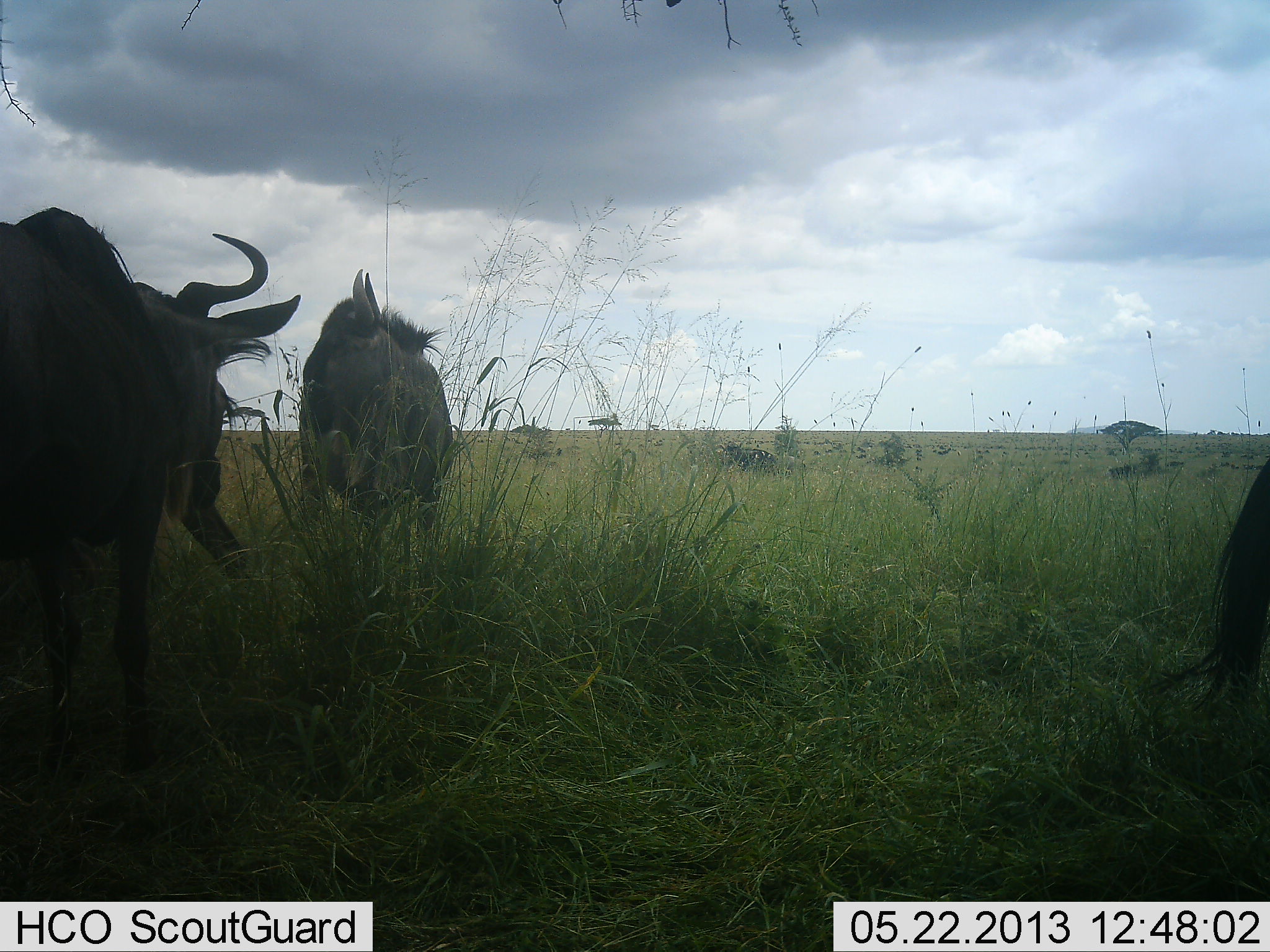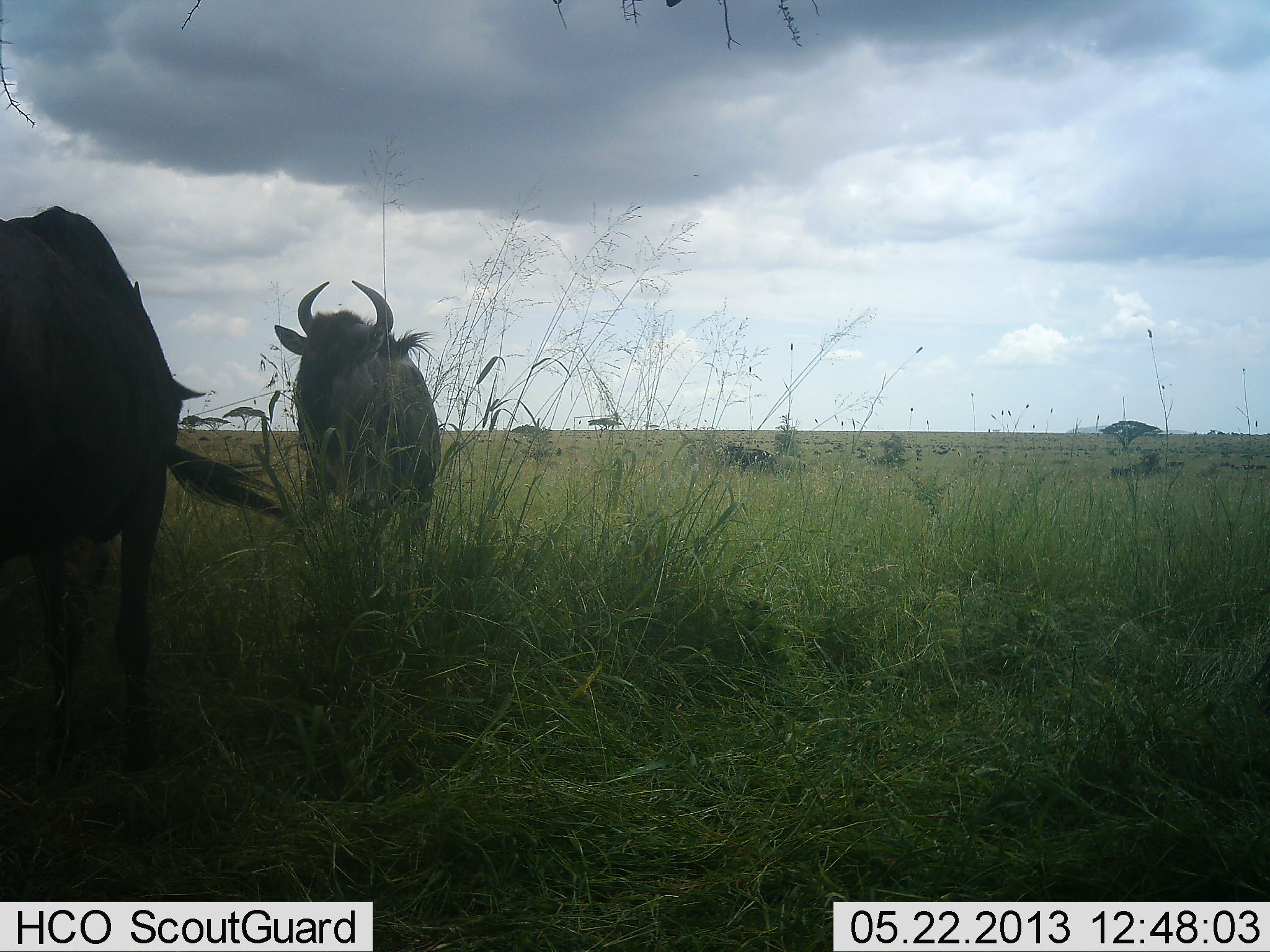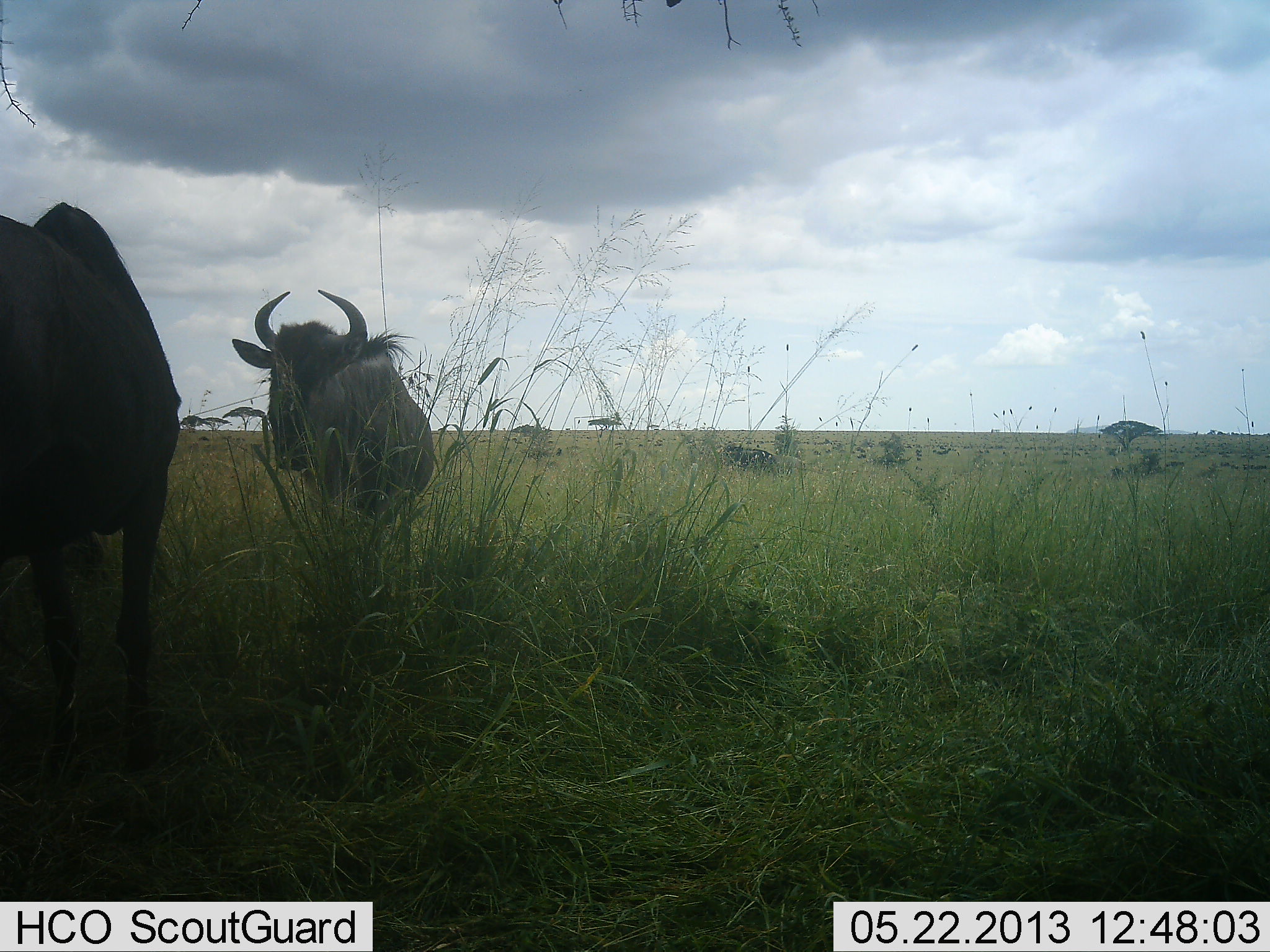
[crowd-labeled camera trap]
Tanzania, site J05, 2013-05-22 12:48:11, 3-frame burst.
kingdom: Animalia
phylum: Chordata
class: Mammalia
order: Artiodactyla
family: Bovidae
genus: Connochaetes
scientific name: Connochaetes taurinus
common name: blue wildebeest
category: wildebeest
Wildebeest (blue wildebeest) (Connochaetes taurinus), count 2. Behavior (volunteer vote fractions): standing 73%, resting 0%, moving 18%, interacting 0%. Young present (vote fraction): 0%. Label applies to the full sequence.